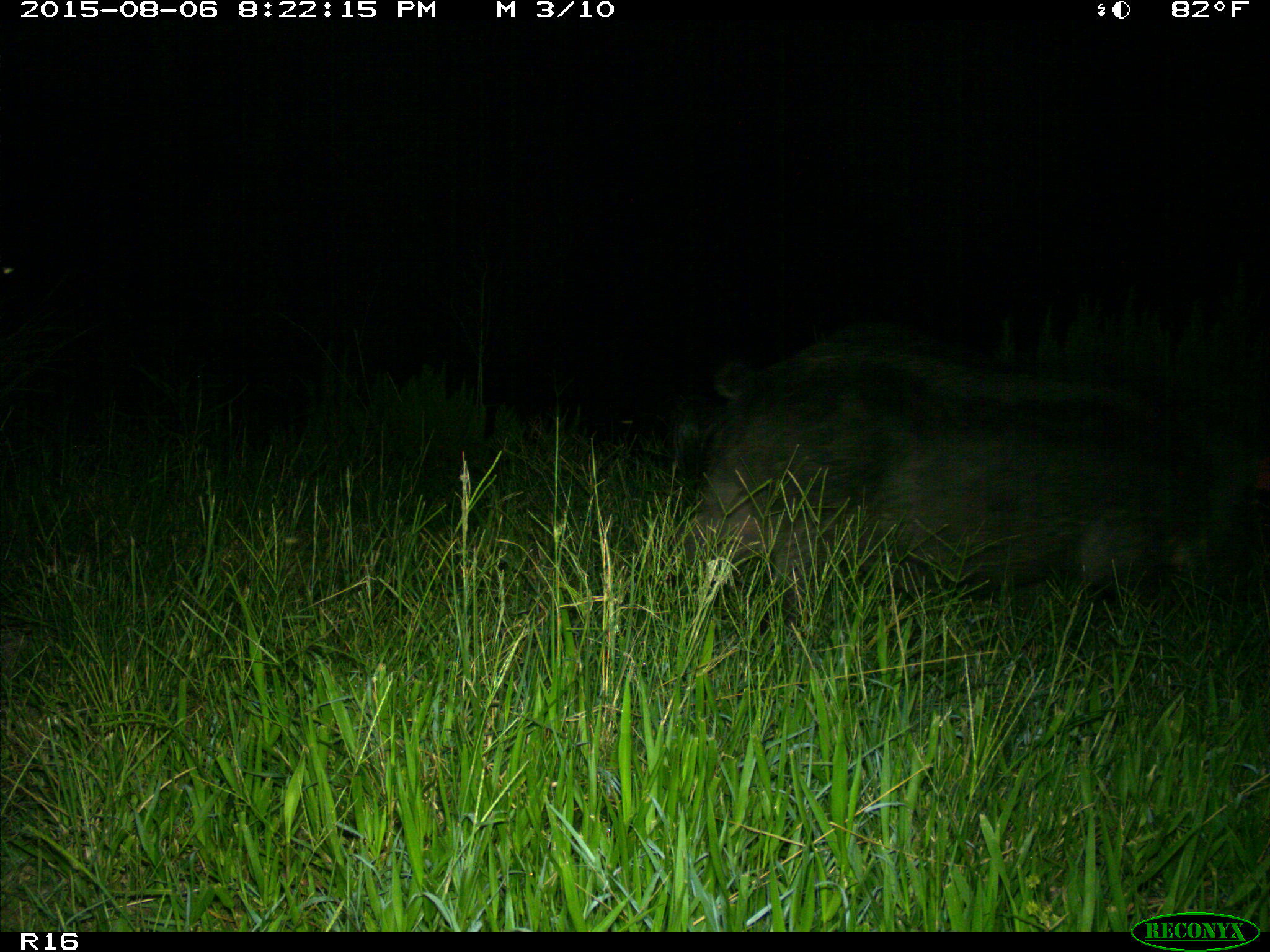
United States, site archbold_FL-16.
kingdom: Animalia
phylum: Chordata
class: Mammalia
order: Artiodactyla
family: Suidae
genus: Sus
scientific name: Sus scrofa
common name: wild boar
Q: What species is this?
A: Sus scrofa (wild boar).